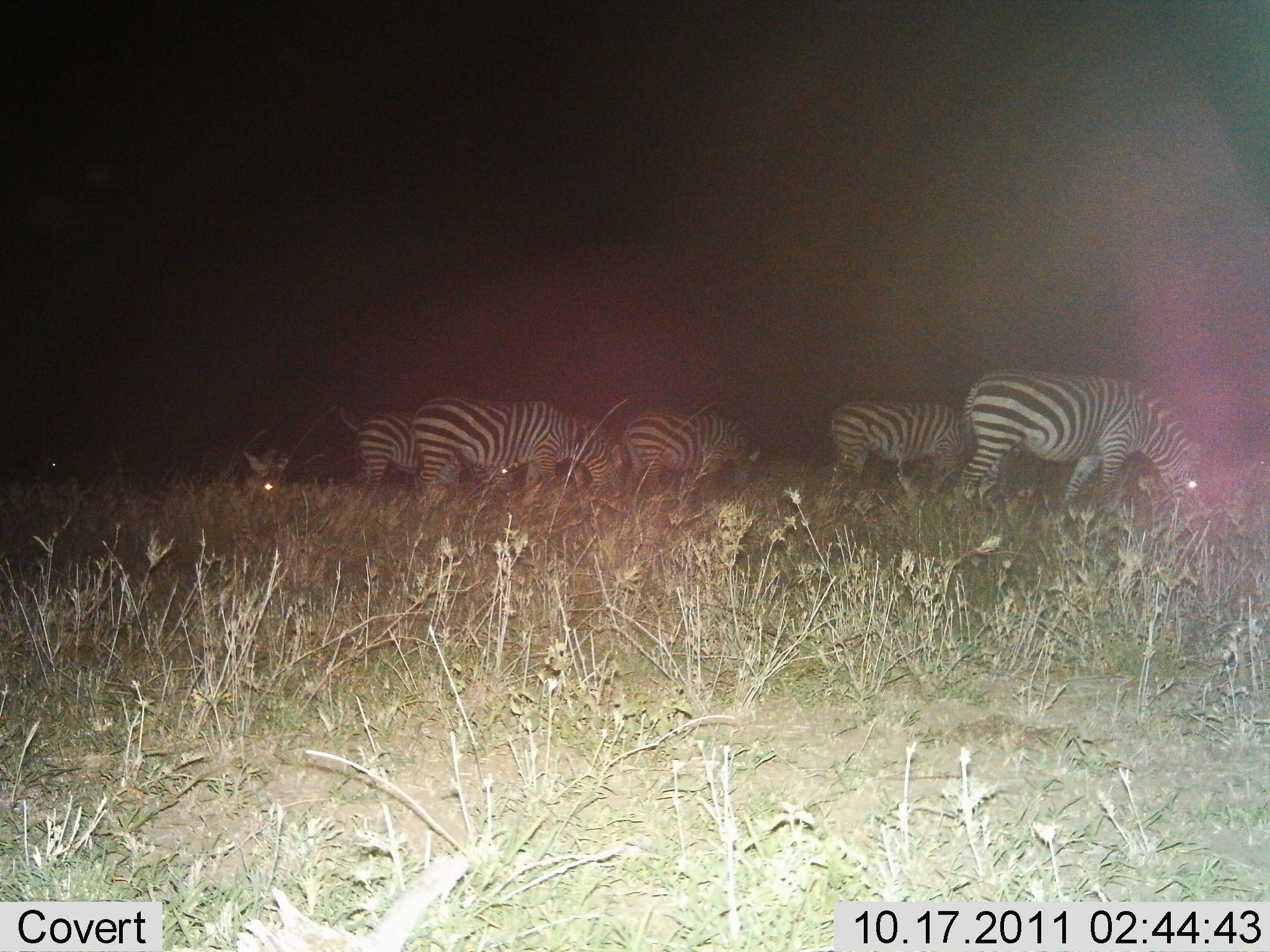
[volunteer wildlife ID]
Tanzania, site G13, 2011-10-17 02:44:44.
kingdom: Animalia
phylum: Chordata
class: Mammalia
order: Perissodactyla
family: Equidae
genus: Equus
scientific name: Equus quagga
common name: plains zebra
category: zebra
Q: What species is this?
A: Zebra (plains zebra) (Equus quagga).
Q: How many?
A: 5.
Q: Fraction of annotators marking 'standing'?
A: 25%.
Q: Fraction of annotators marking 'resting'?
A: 0%.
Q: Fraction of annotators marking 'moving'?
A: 8%.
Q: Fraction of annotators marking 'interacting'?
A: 0%.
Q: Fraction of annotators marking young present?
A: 0%.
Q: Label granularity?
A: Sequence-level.